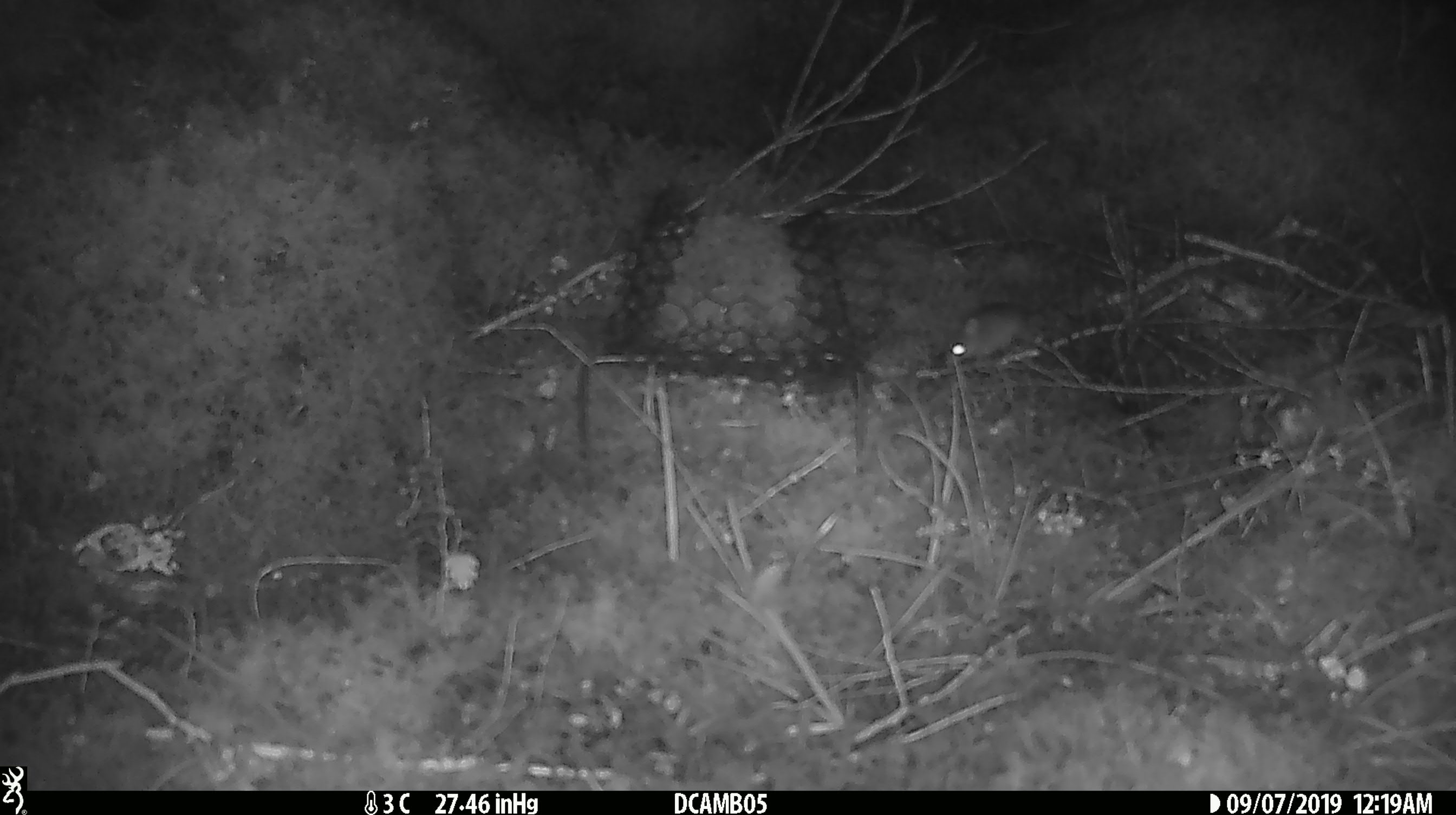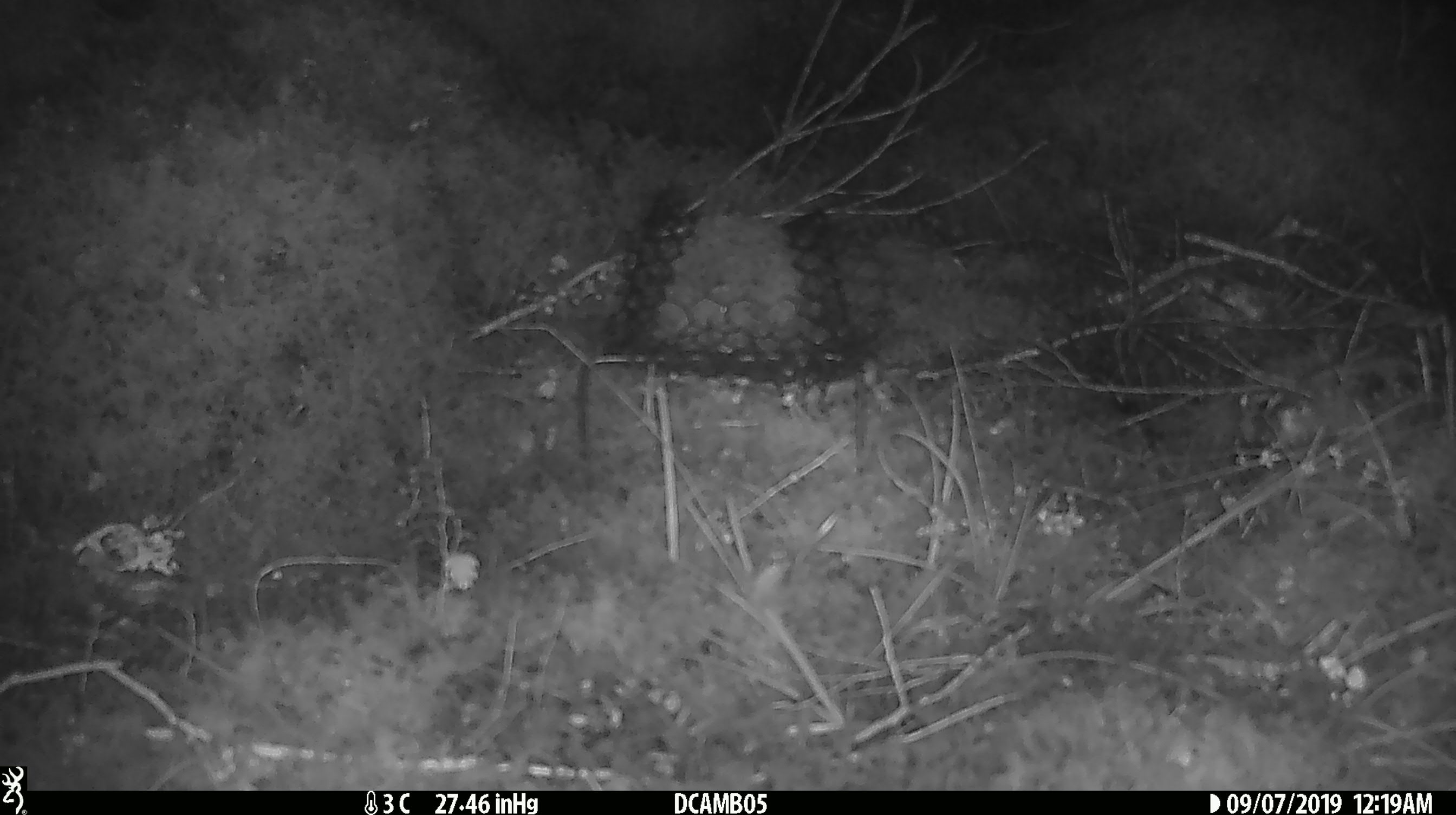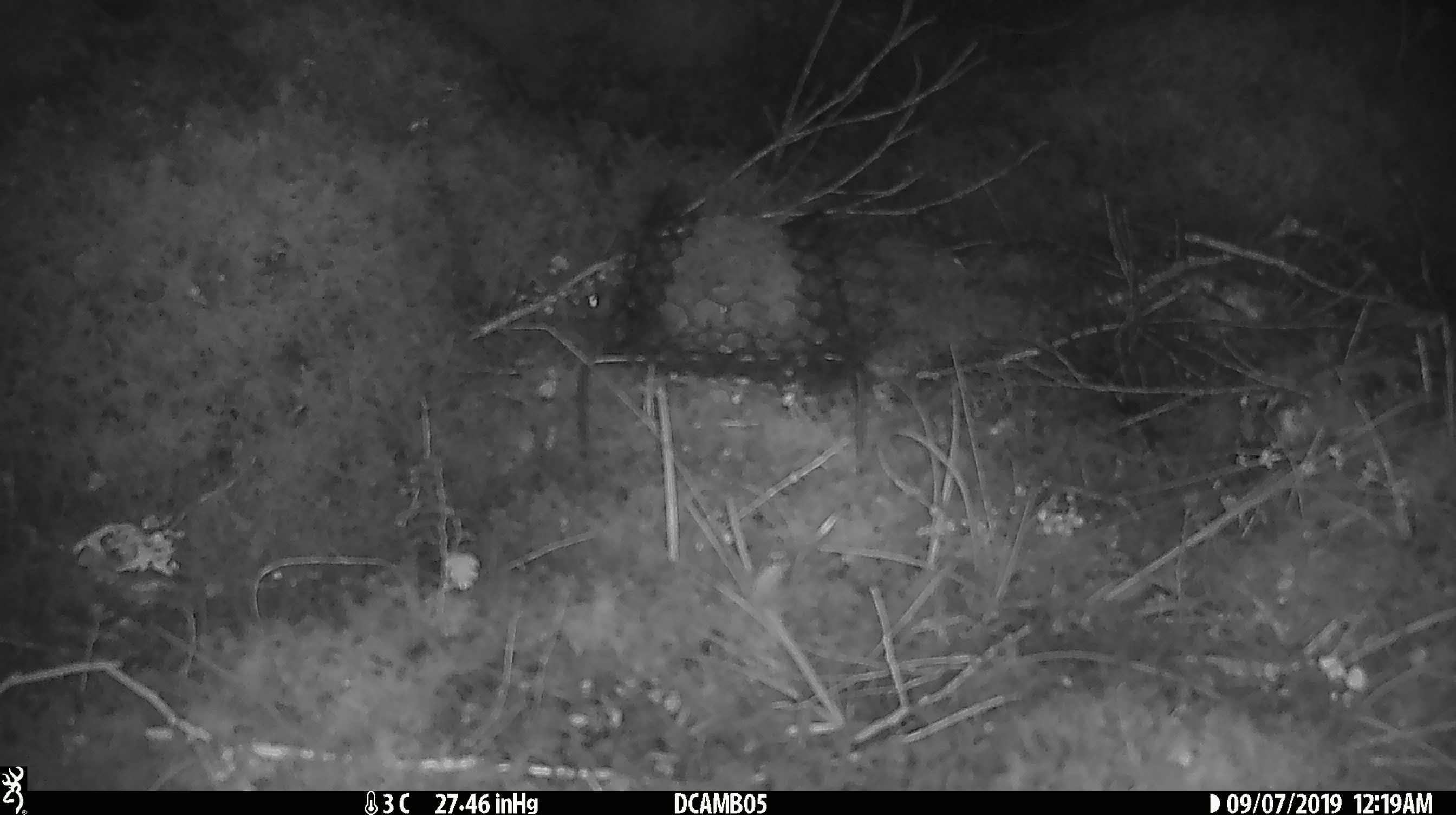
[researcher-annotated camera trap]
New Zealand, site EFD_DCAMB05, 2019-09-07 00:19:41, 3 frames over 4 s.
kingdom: Animalia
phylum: Chordata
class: Mammalia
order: Rodentia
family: Muridae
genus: Mus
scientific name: Mus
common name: mouse